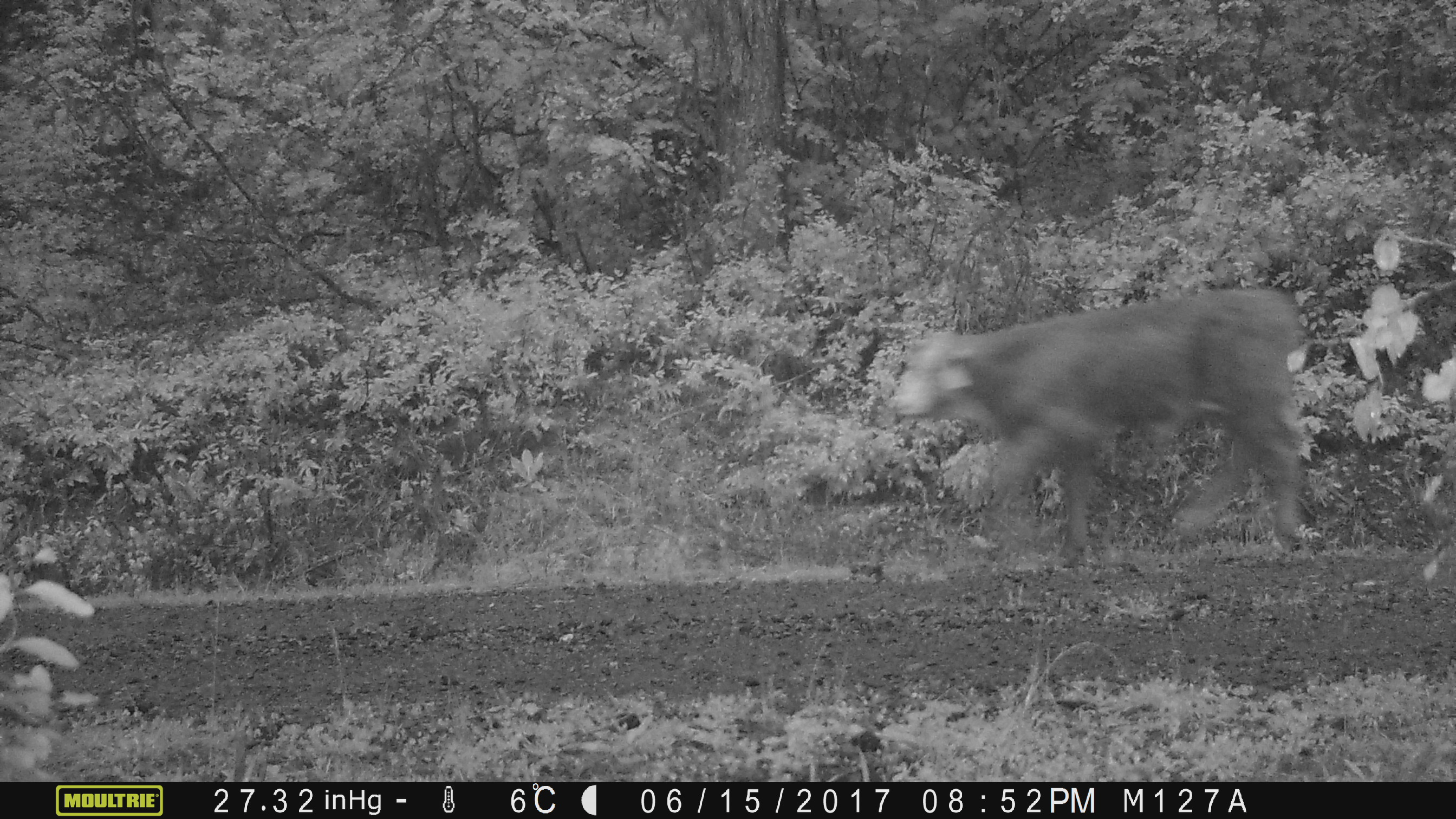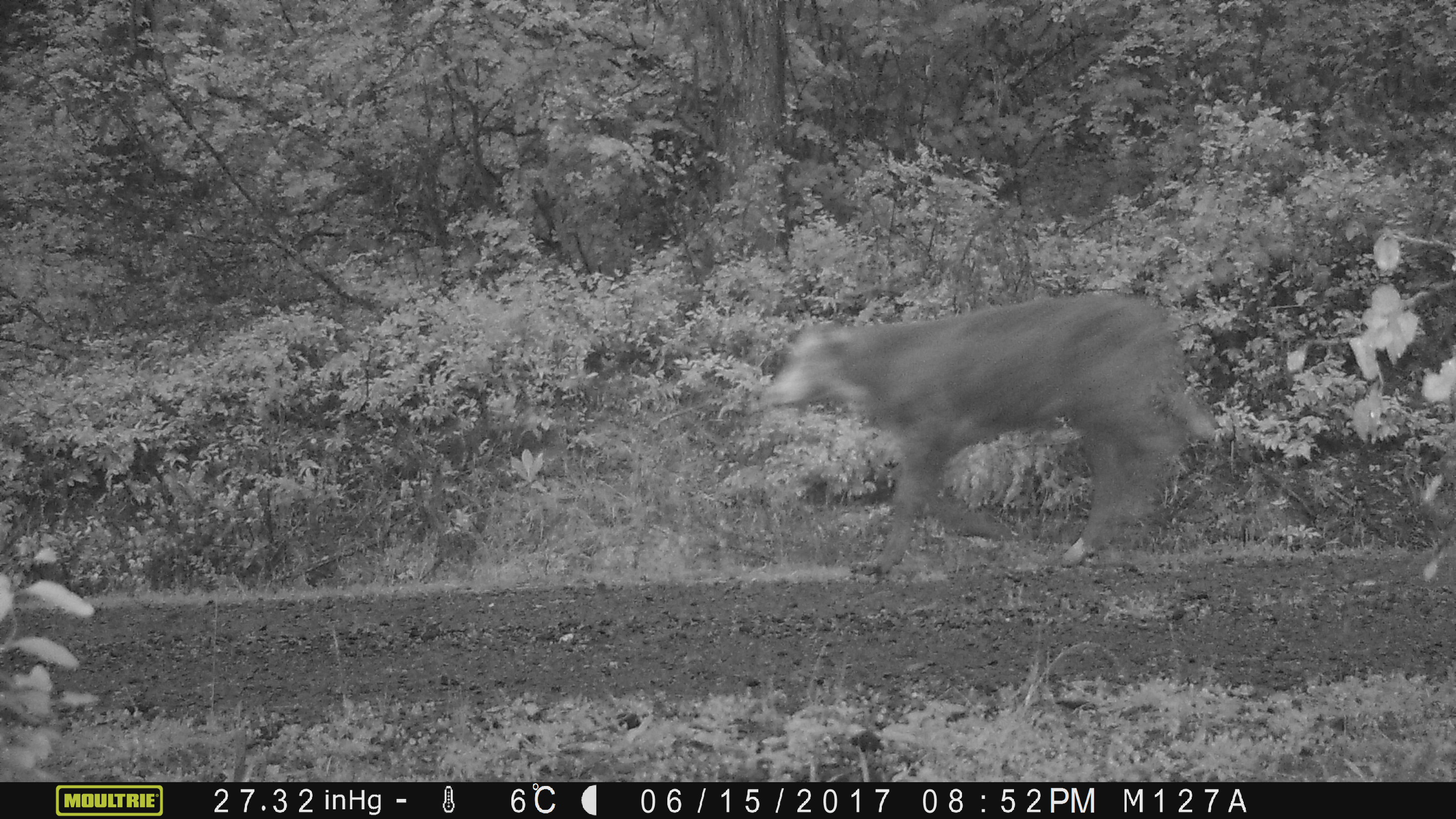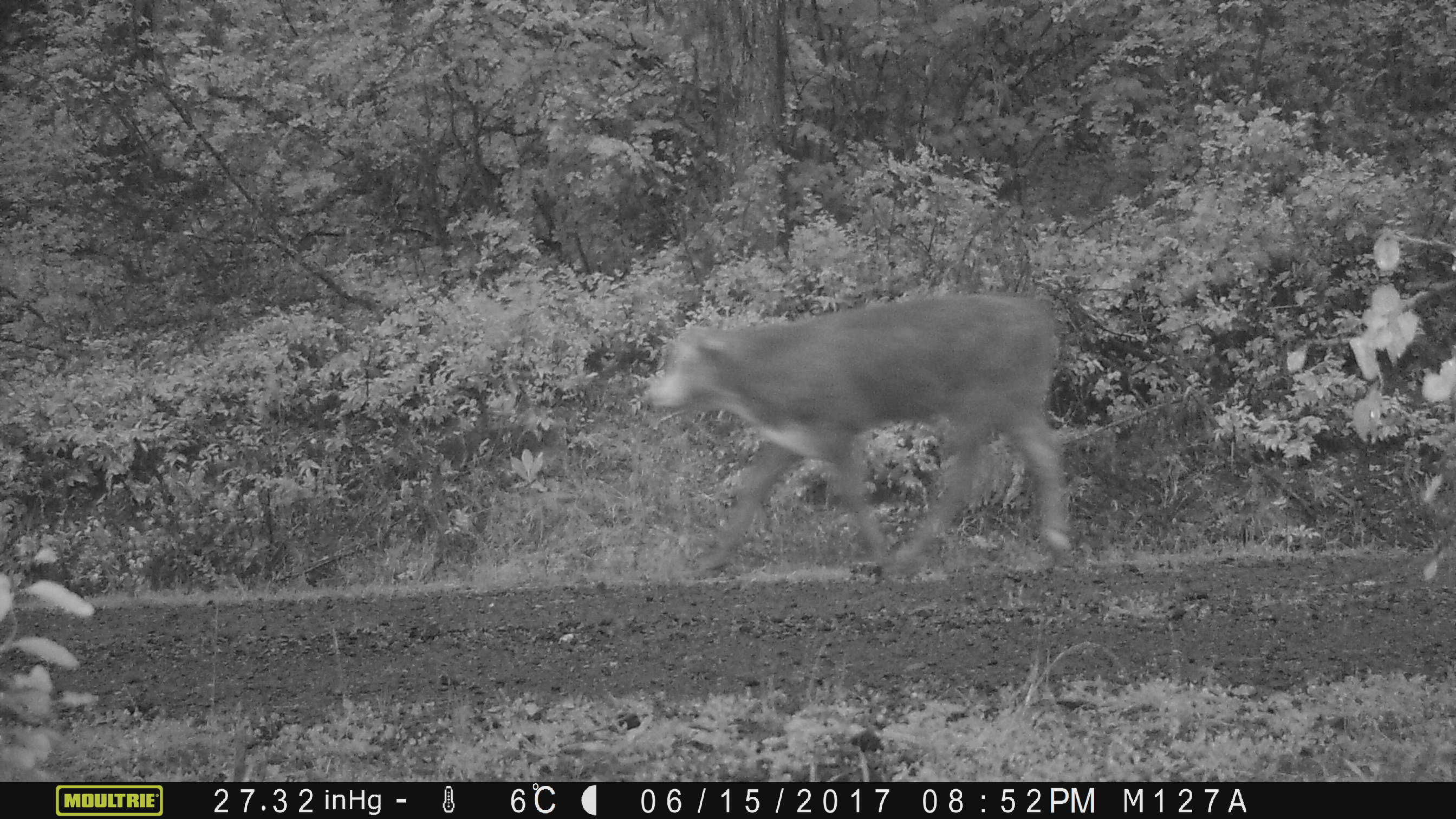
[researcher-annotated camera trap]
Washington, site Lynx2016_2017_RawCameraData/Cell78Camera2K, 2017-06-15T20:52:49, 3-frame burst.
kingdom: Animalia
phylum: Chordata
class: Mammalia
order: Artiodactyla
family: Bovidae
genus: Bos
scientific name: Bos taurus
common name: domestic cattle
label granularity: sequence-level